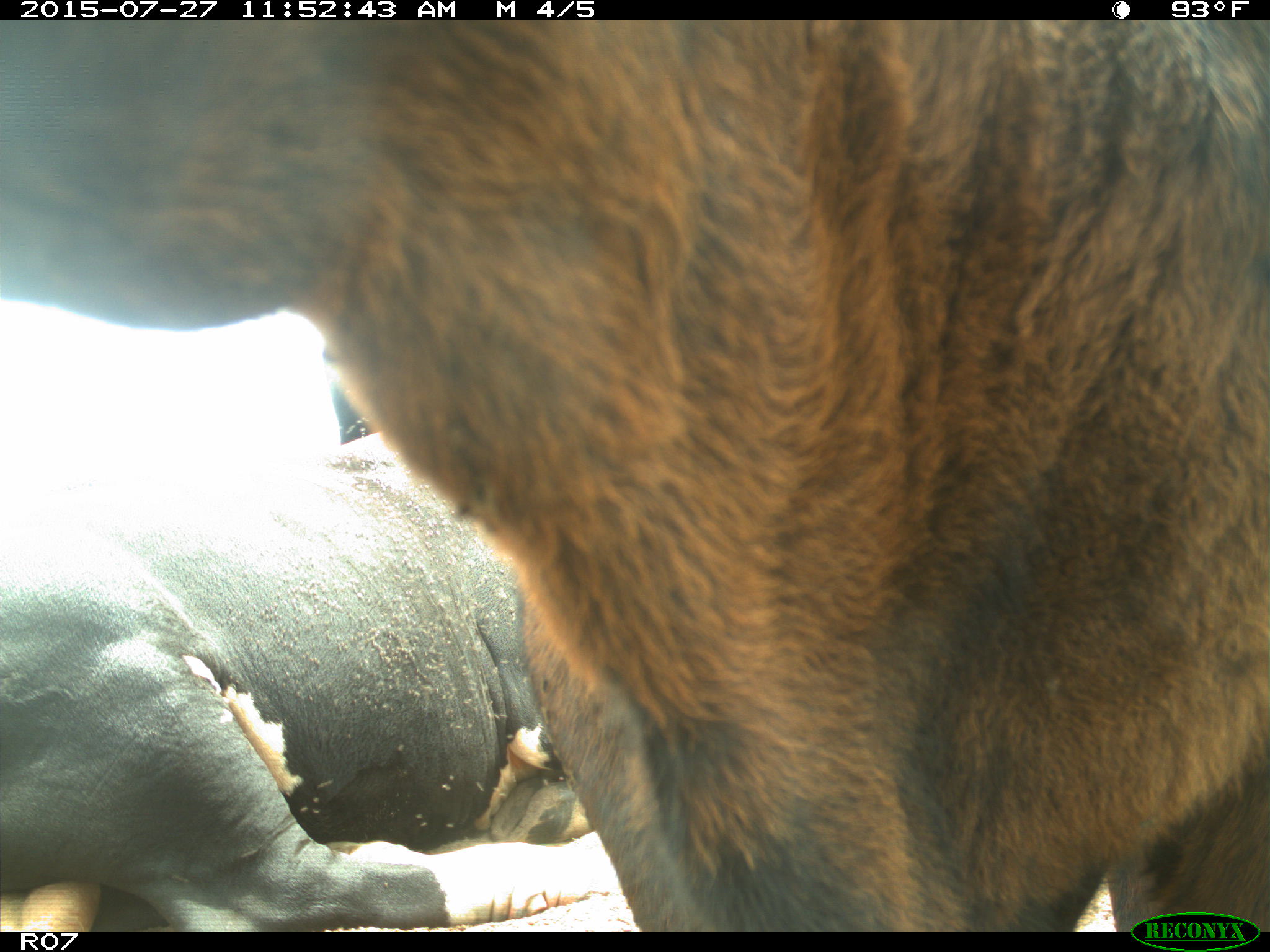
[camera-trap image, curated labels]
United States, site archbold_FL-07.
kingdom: Animalia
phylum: Chordata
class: Mammalia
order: Artiodactyla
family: Bovidae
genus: Bos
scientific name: Bos taurus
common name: domestic cow